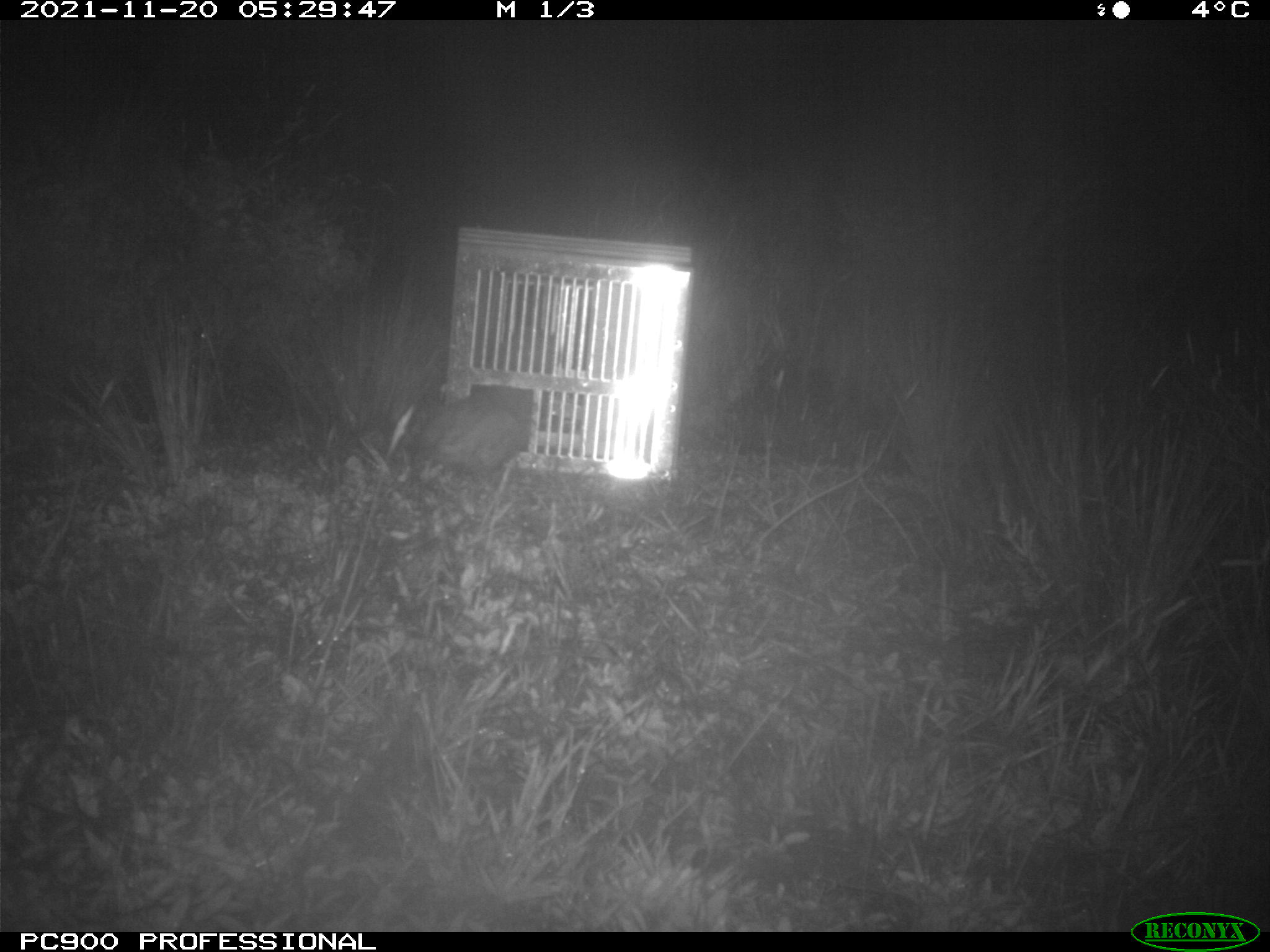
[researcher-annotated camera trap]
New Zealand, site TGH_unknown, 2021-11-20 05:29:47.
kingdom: Animalia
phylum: Chordata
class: Mammalia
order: Carnivora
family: Mustelidae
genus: Mustela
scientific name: Mustela furo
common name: ferret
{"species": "ferret (Mustela furo)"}